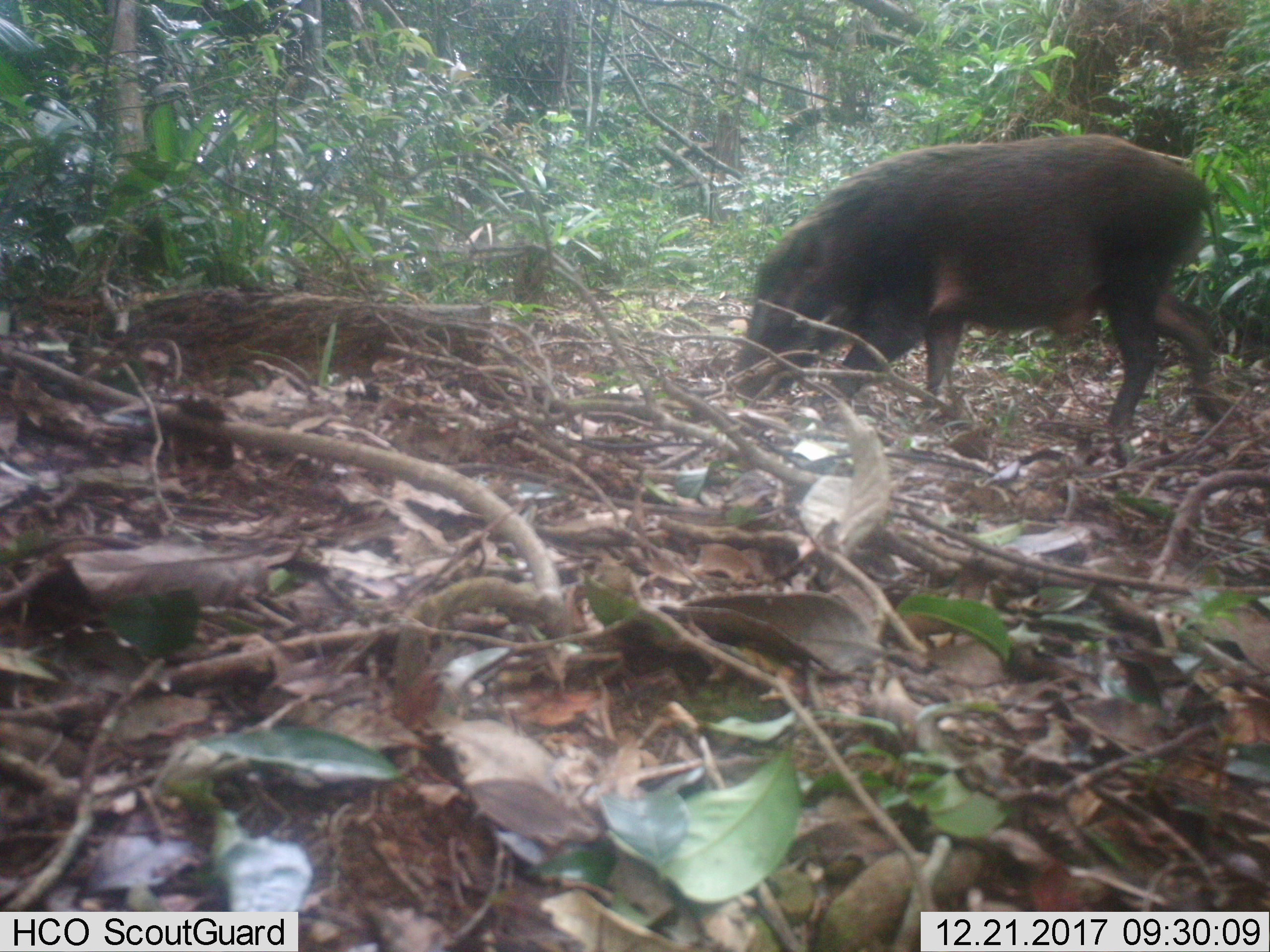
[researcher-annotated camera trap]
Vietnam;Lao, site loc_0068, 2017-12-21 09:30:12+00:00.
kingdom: Animalia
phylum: Chordata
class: Mammalia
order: Artiodactyla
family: Suidae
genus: Sus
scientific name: Sus scrofa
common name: eurasian wild pig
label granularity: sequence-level